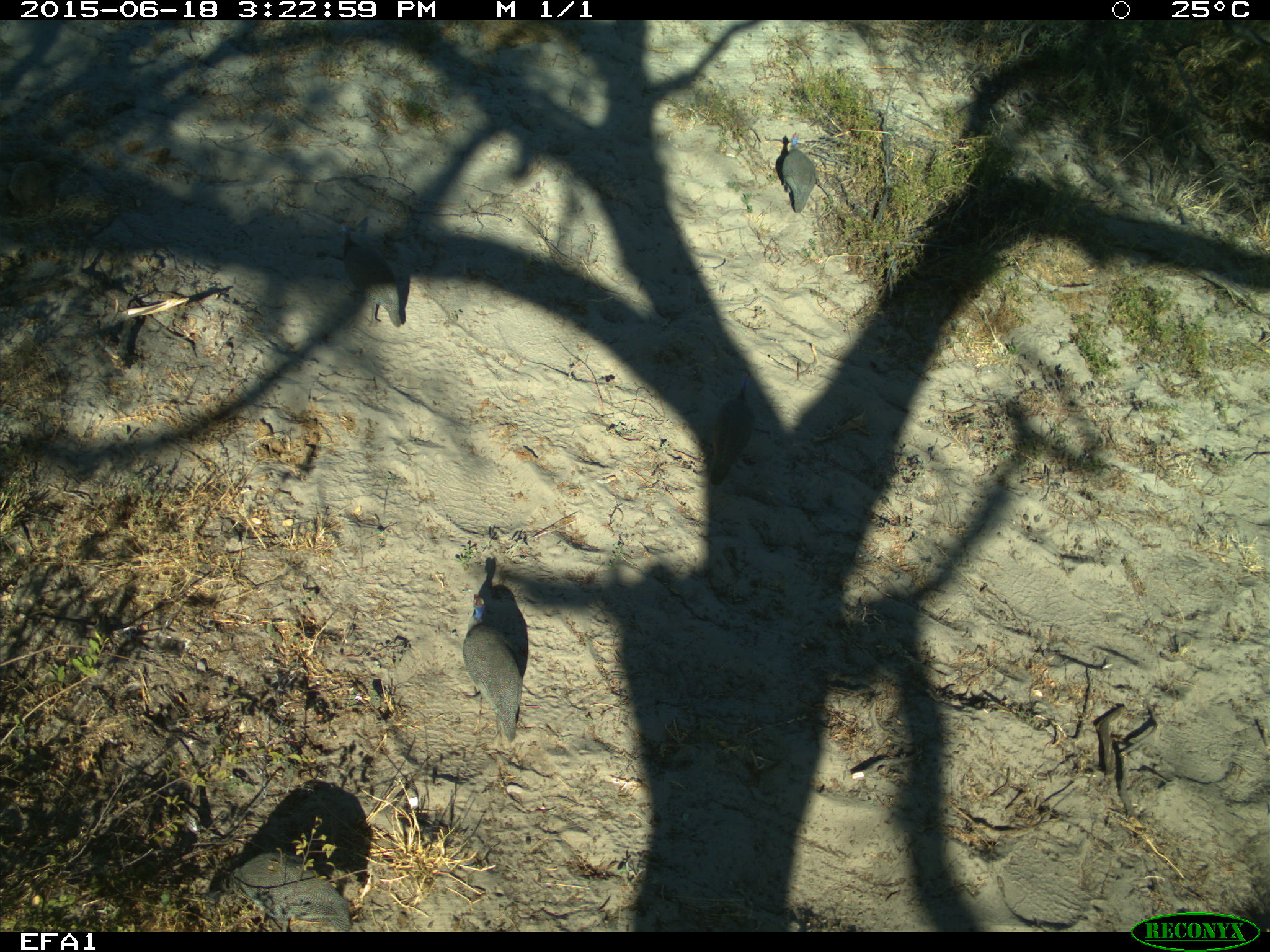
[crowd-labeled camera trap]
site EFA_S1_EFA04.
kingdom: Animalia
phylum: Chordata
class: Aves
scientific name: Aves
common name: bird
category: birdother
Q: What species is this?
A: Birdother (bird) (Aves).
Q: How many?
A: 2.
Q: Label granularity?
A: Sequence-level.